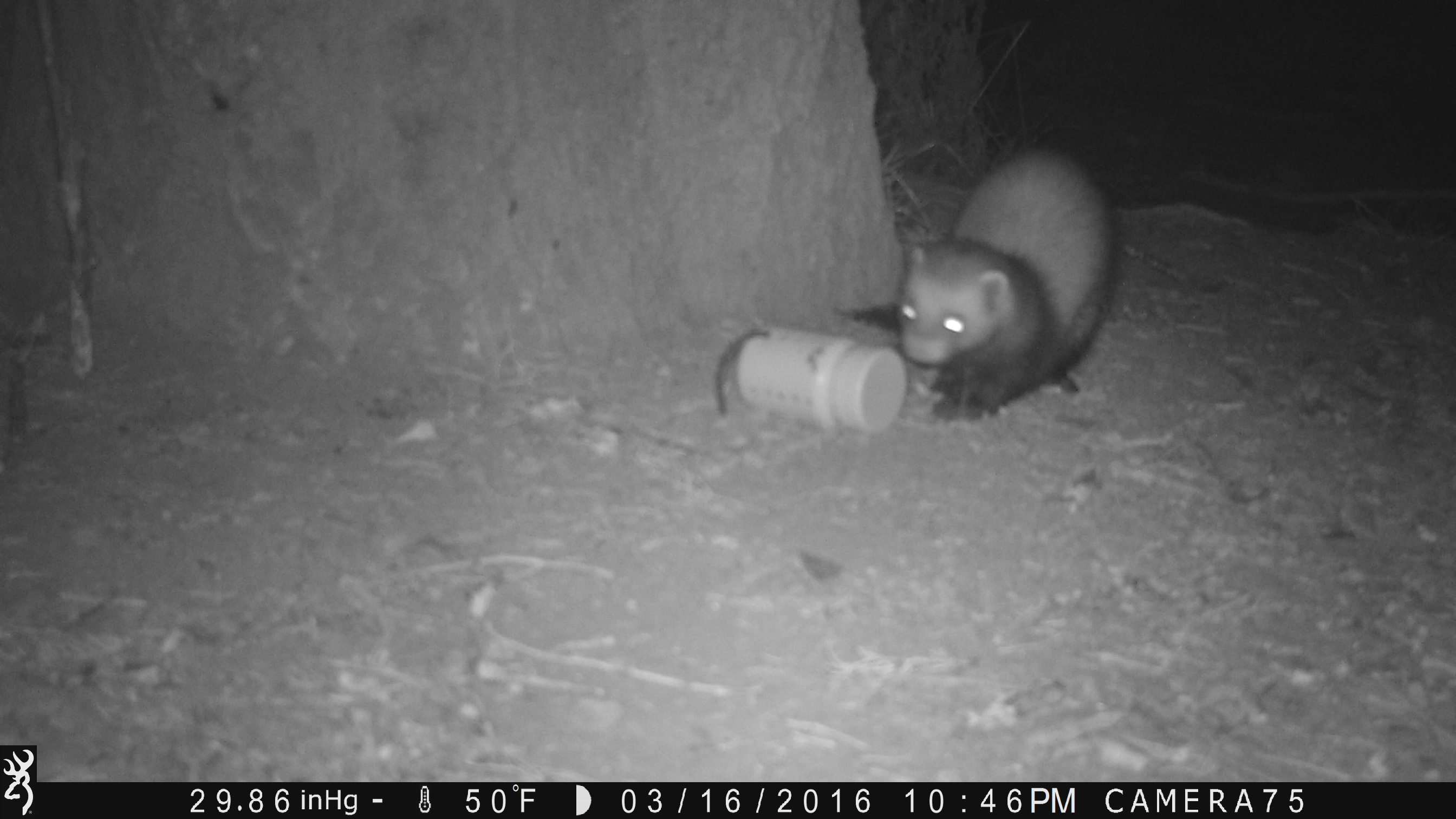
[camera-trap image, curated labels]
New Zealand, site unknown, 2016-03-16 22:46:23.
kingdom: Animalia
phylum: Chordata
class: Mammalia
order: Carnivora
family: Mustelidae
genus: Mustela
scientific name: Mustela furo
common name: ferret